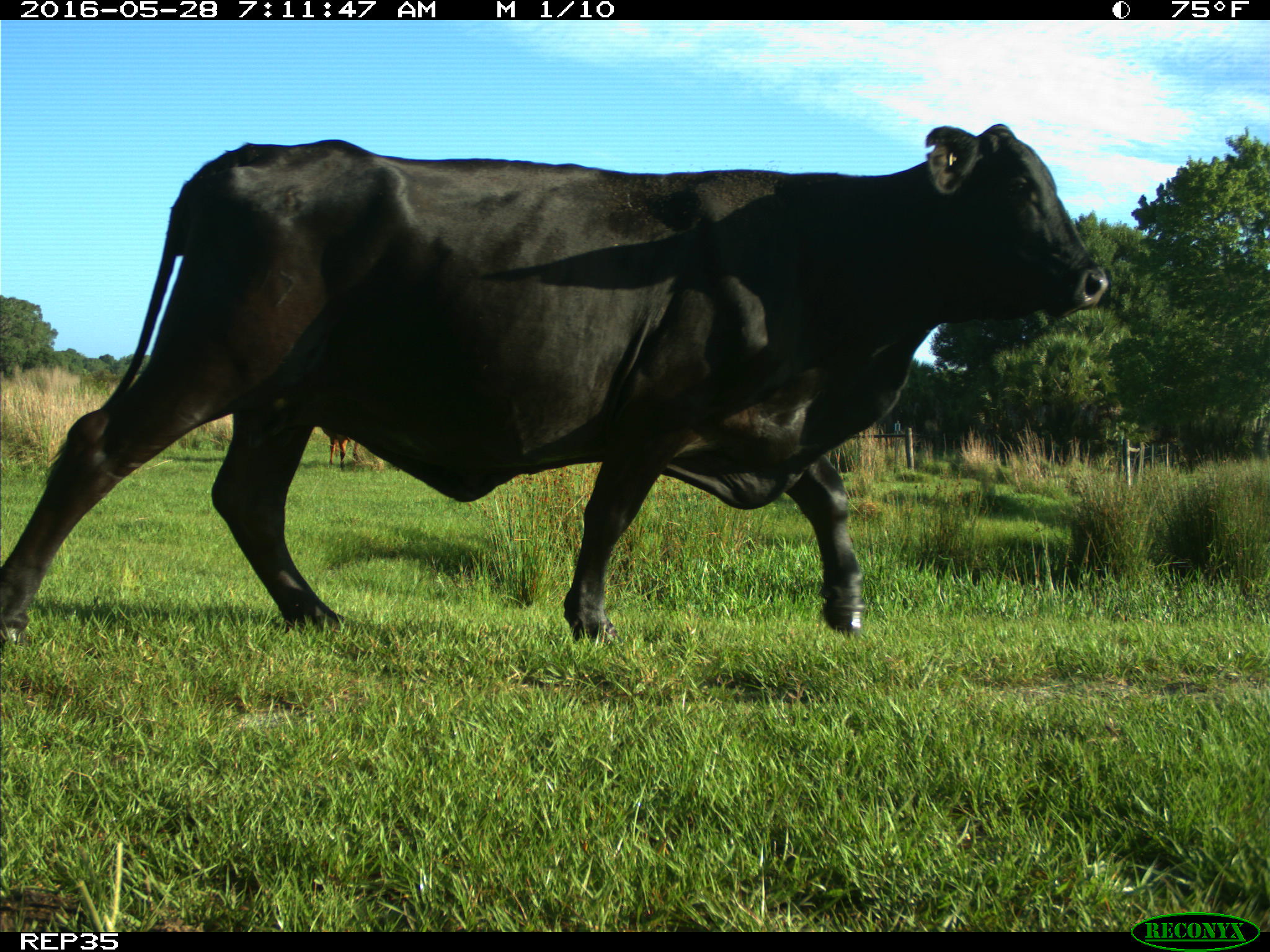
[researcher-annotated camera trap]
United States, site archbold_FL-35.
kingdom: Animalia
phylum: Chordata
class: Mammalia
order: Artiodactyla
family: Bovidae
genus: Bos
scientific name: Bos taurus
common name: domestic cow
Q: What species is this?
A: Bos taurus (domestic cow).